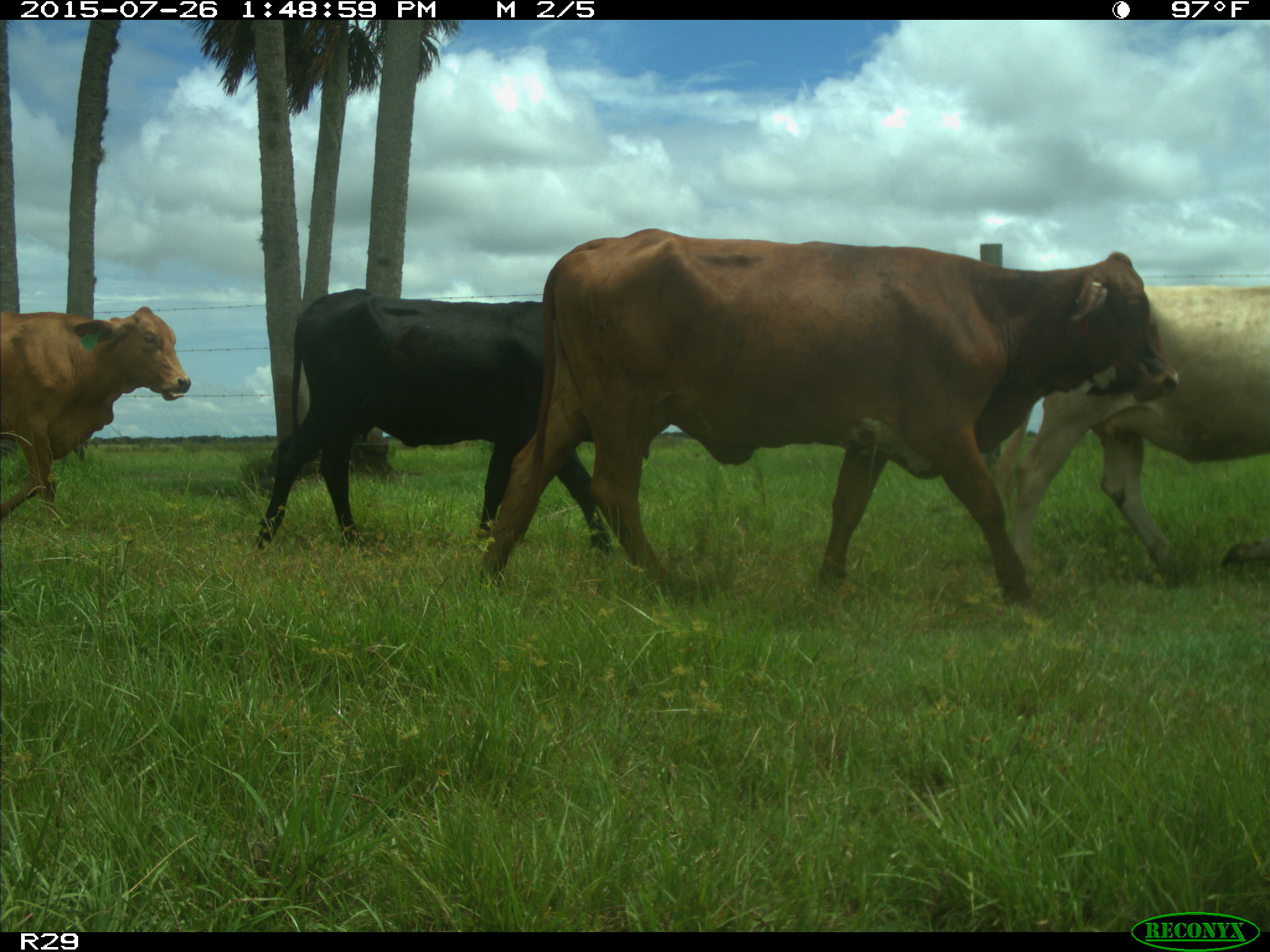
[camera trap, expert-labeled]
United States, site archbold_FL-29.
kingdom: Animalia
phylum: Chordata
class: Mammalia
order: Artiodactyla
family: Bovidae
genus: Bos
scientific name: Bos taurus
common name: domestic cow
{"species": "Bos taurus (domestic cow)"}